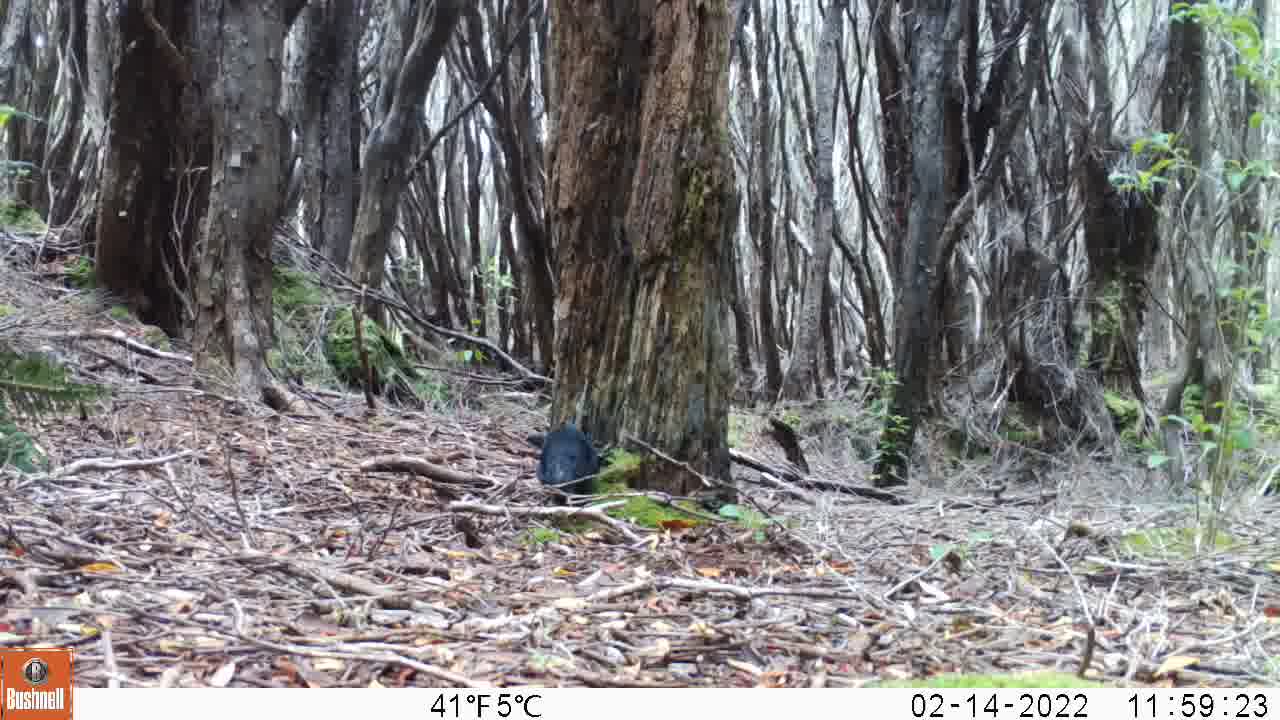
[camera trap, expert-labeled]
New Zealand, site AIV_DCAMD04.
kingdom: Animalia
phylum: Chordata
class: Aves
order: Passeriformes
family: Turdidae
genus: Turdus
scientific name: Turdus merula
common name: eurasian blackbird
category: blackbird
Blackbird (eurasian blackbird) (Turdus merula).